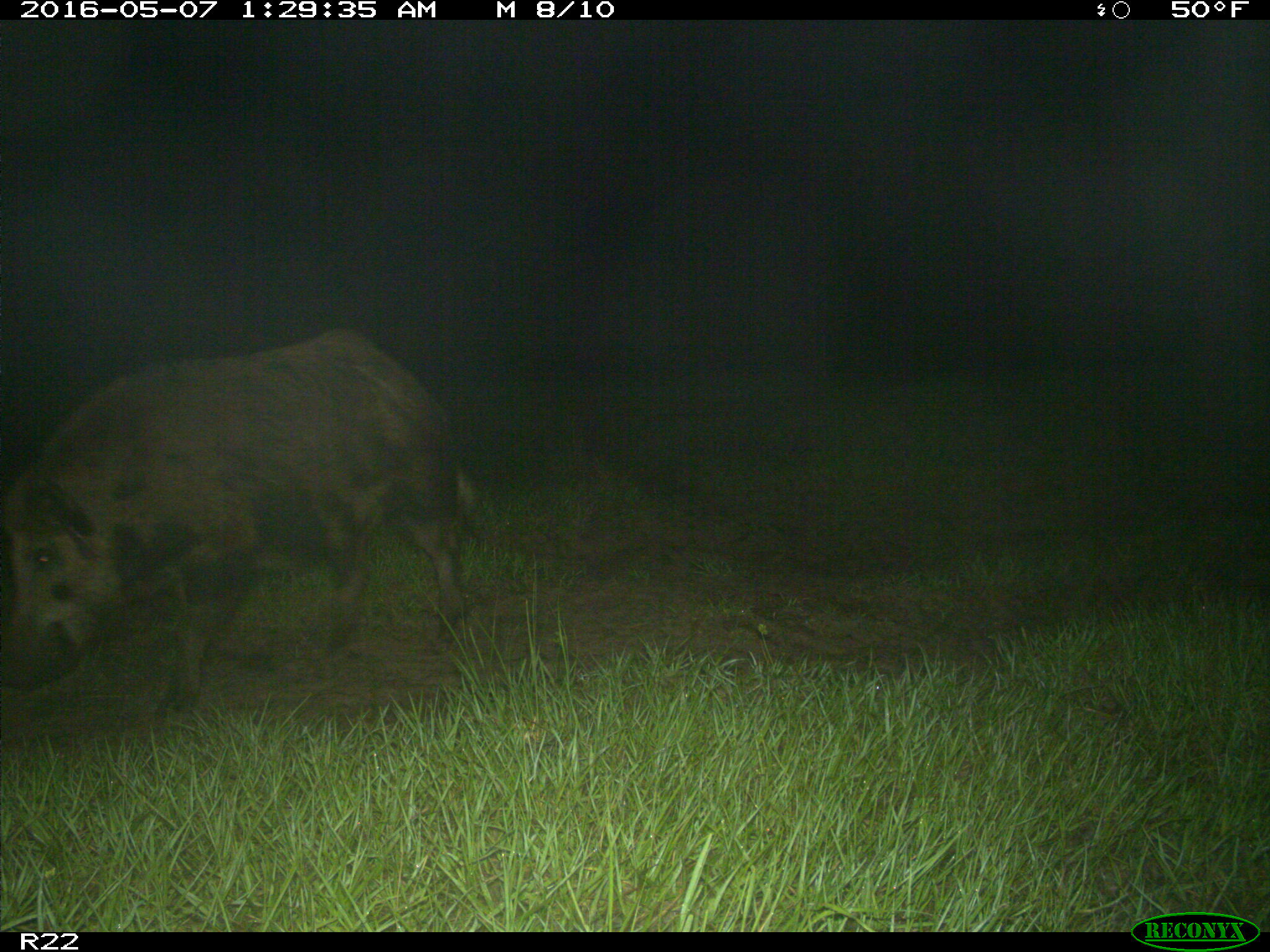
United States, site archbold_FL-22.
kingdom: Animalia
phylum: Chordata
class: Mammalia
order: Artiodactyla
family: Suidae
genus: Sus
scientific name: Sus scrofa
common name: wild boar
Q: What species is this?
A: Sus scrofa (wild boar).